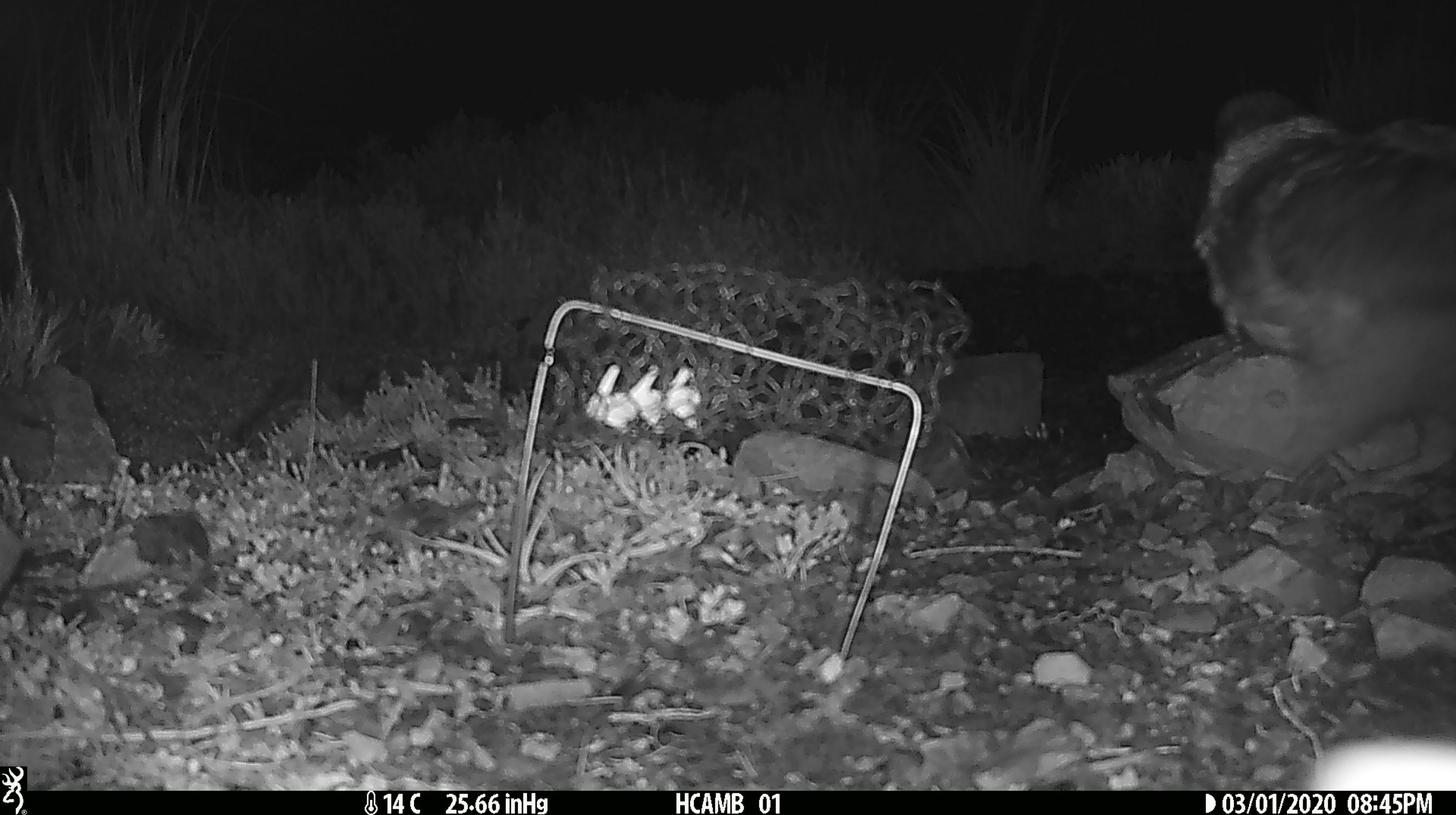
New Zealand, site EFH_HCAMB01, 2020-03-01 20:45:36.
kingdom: Animalia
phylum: Chordata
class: Aves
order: Psittaciformes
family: Strigopidae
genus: Nestor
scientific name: Nestor notabilis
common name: kea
Kea (Nestor notabilis).